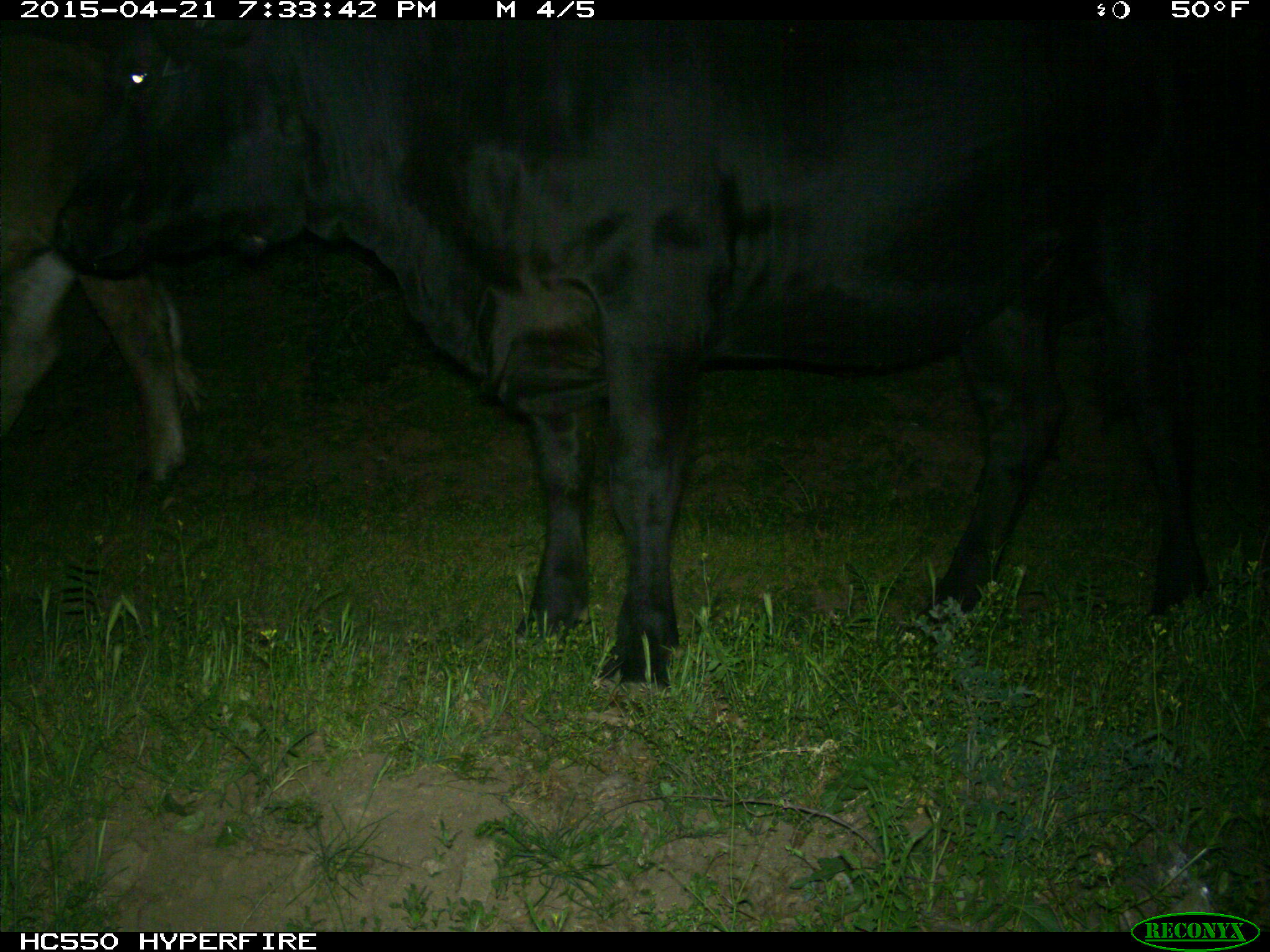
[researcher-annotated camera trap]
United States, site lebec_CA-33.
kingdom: Animalia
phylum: Chordata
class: Mammalia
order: Artiodactyla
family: Bovidae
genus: Bos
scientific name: Bos taurus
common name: domestic cow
Bos taurus (domestic cow).